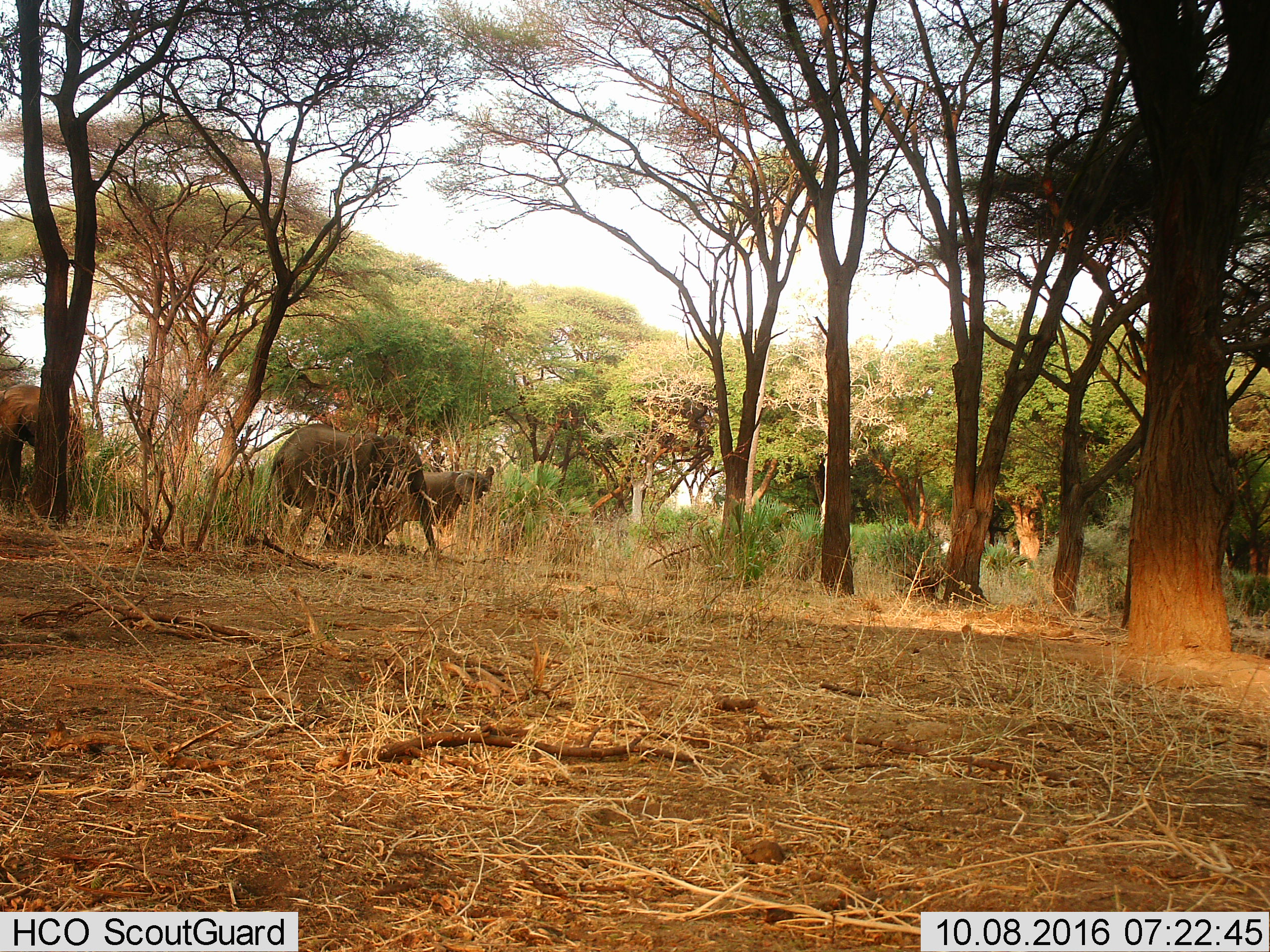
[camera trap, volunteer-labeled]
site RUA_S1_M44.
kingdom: Animalia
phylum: Chordata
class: Mammalia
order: Proboscidea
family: Elephantidae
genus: Loxodonta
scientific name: Loxodonta africana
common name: african bush elephant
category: elephant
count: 3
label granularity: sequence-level